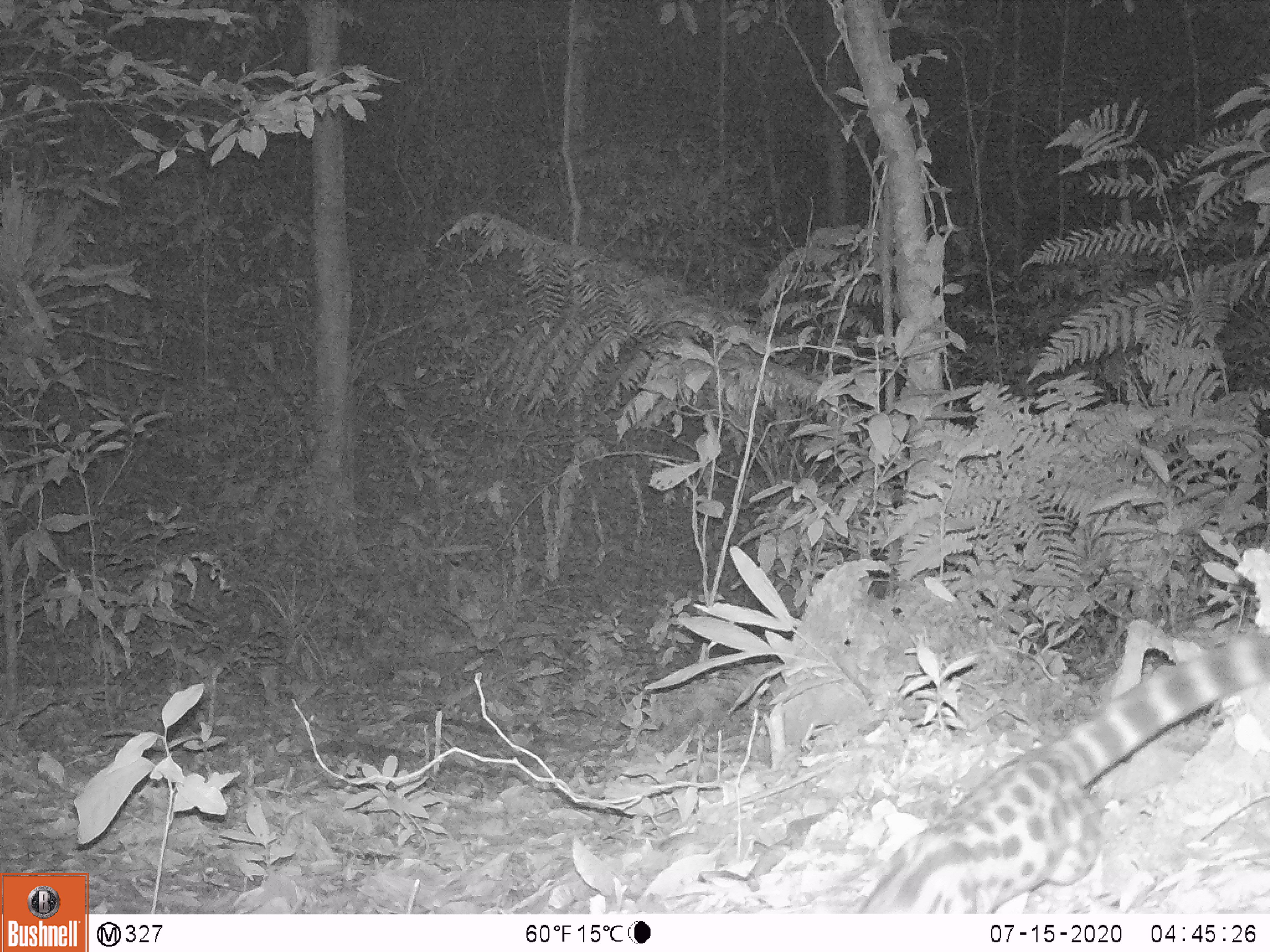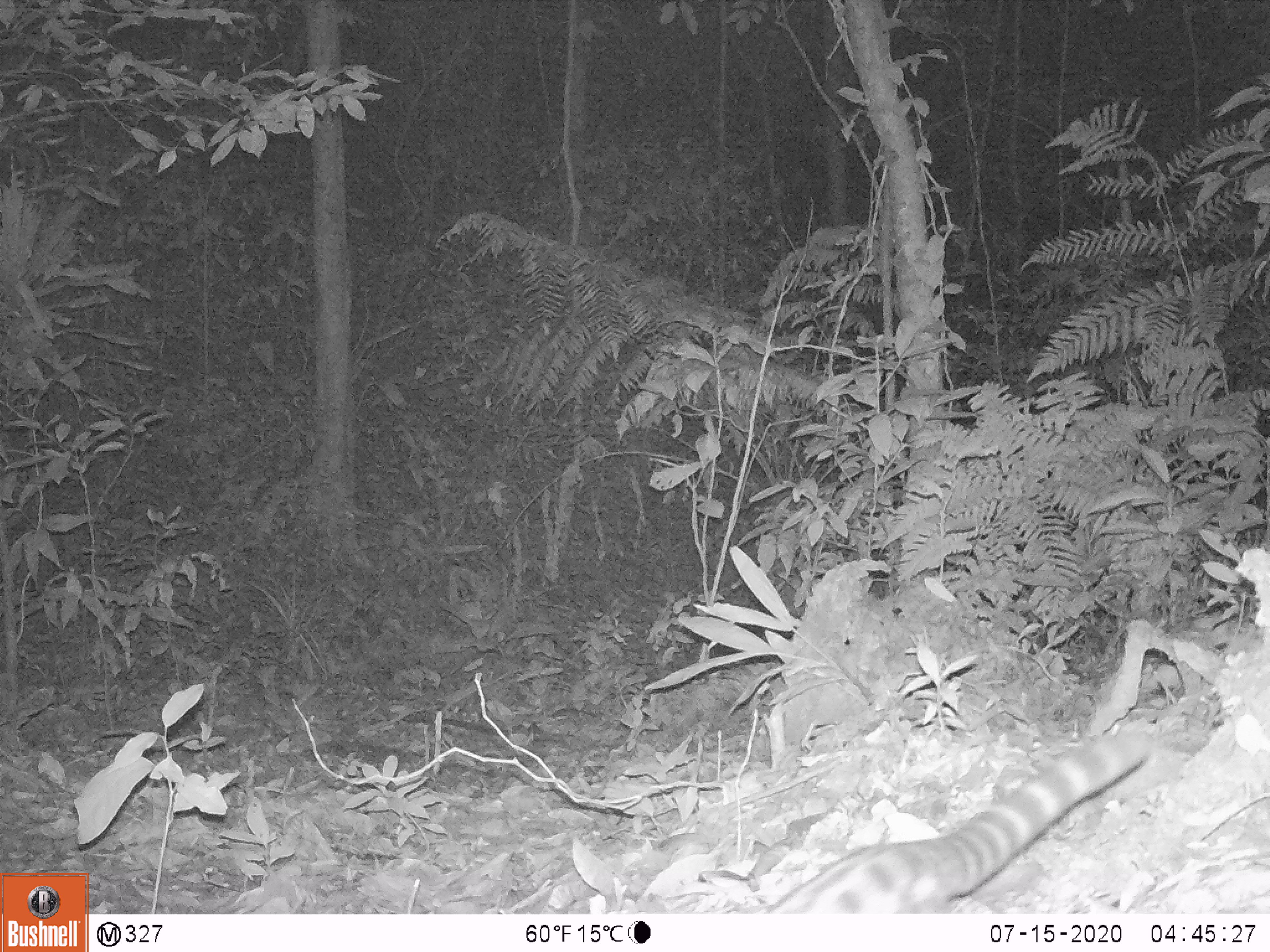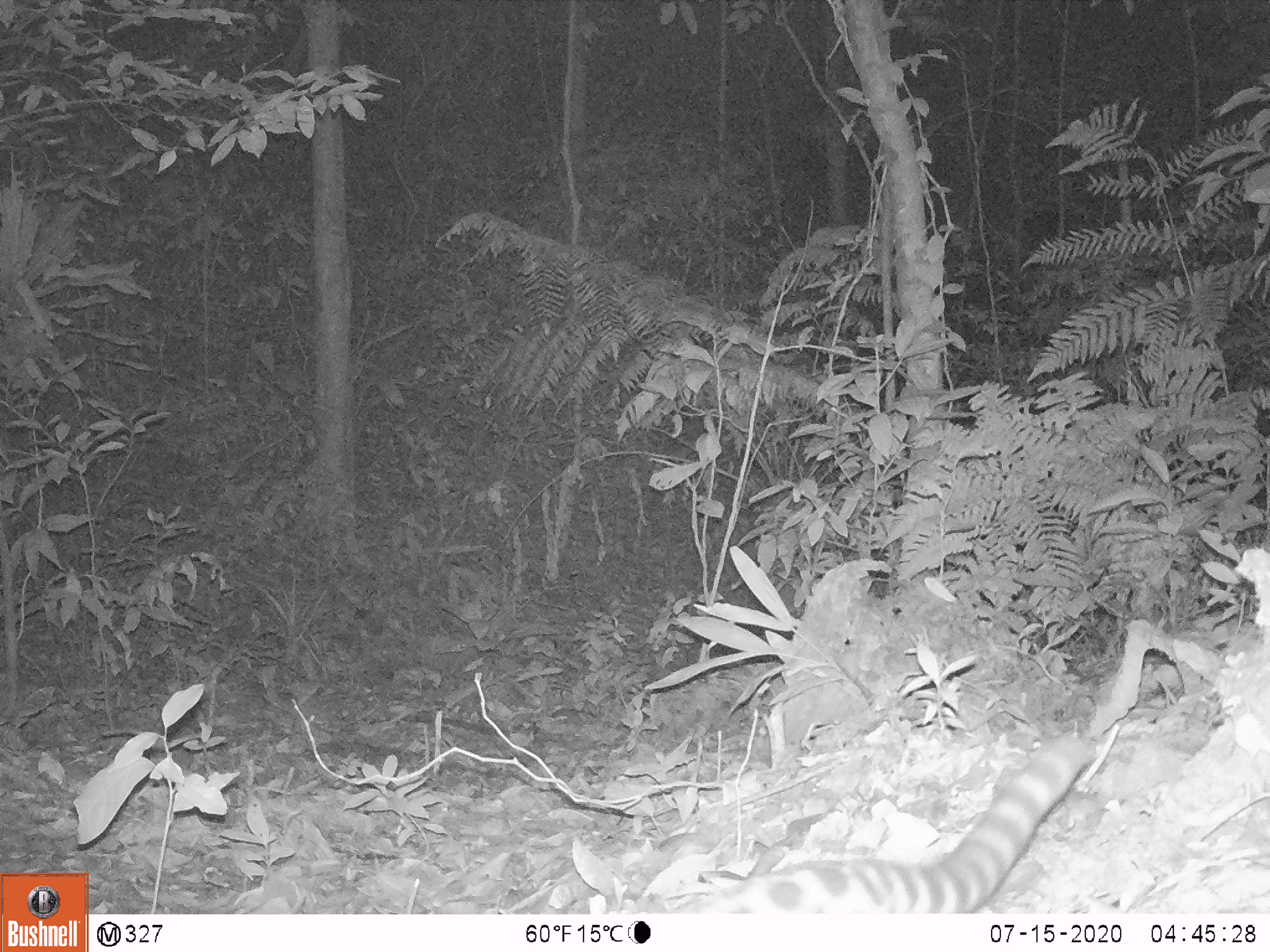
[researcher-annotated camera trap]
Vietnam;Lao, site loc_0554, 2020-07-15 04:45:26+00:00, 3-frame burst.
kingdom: Animalia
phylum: Chordata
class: Mammalia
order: Carnivora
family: Prionodontidae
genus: Prionodon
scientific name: Prionodon pardicolor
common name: spotted linsang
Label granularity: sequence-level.